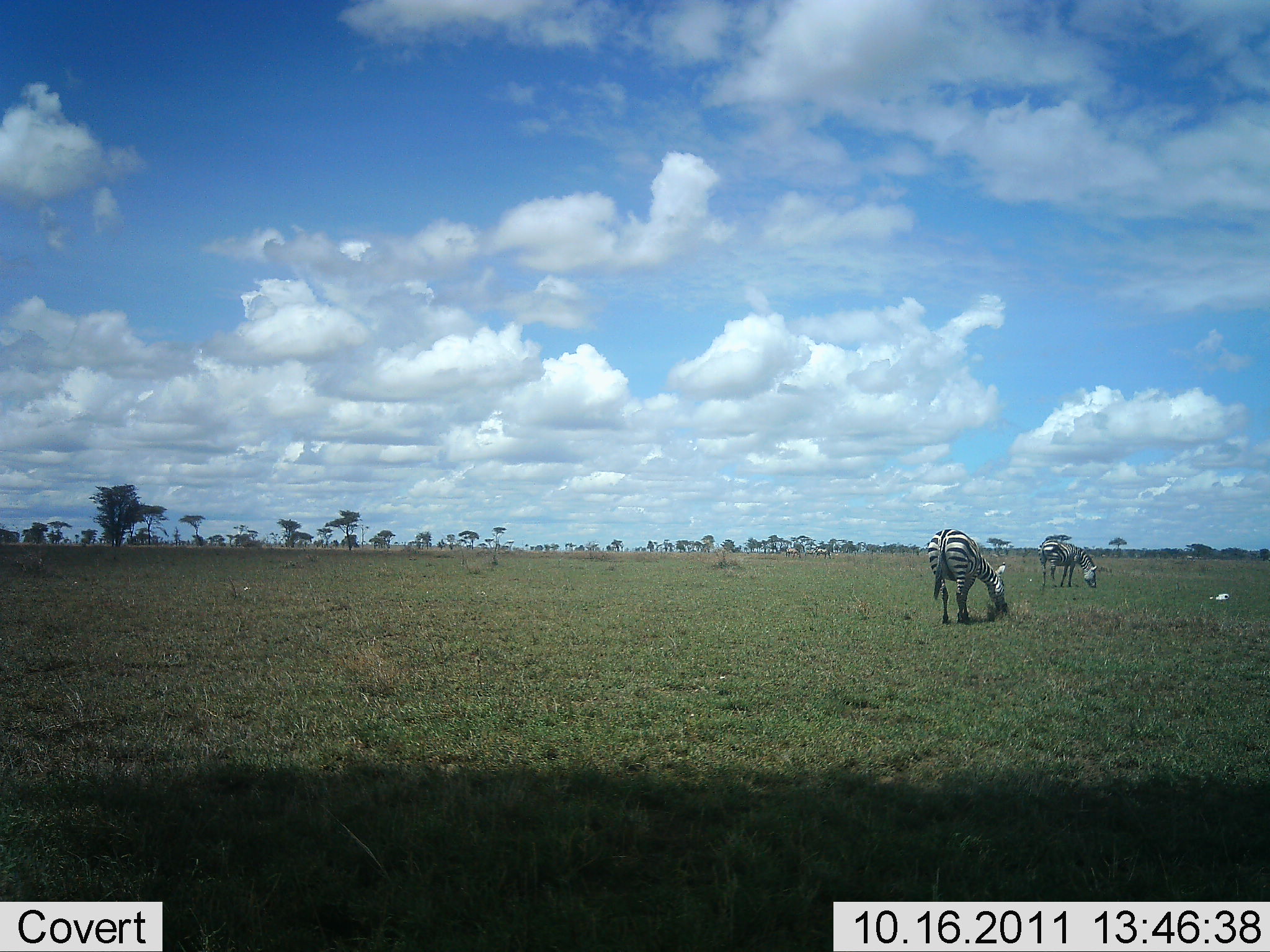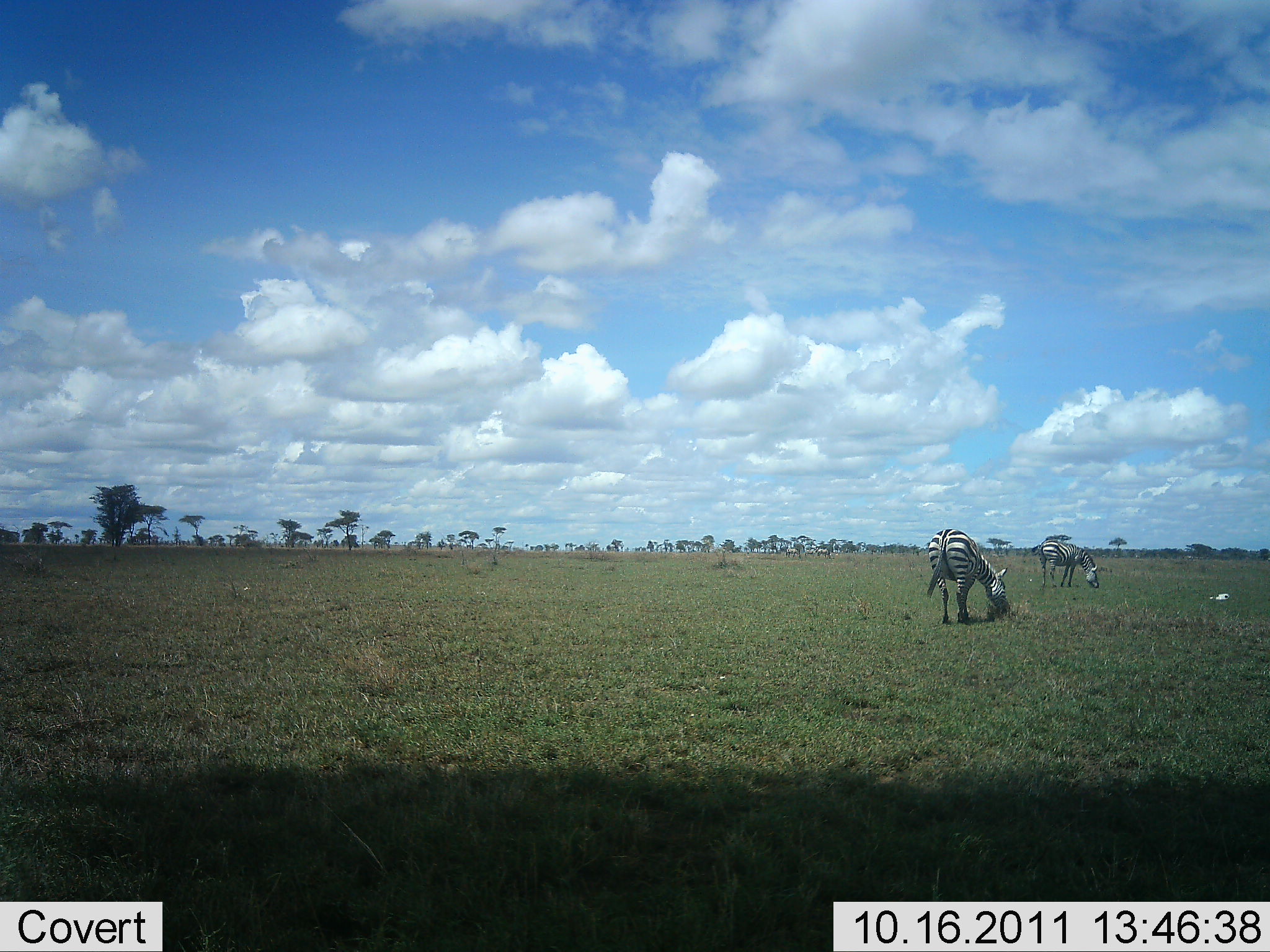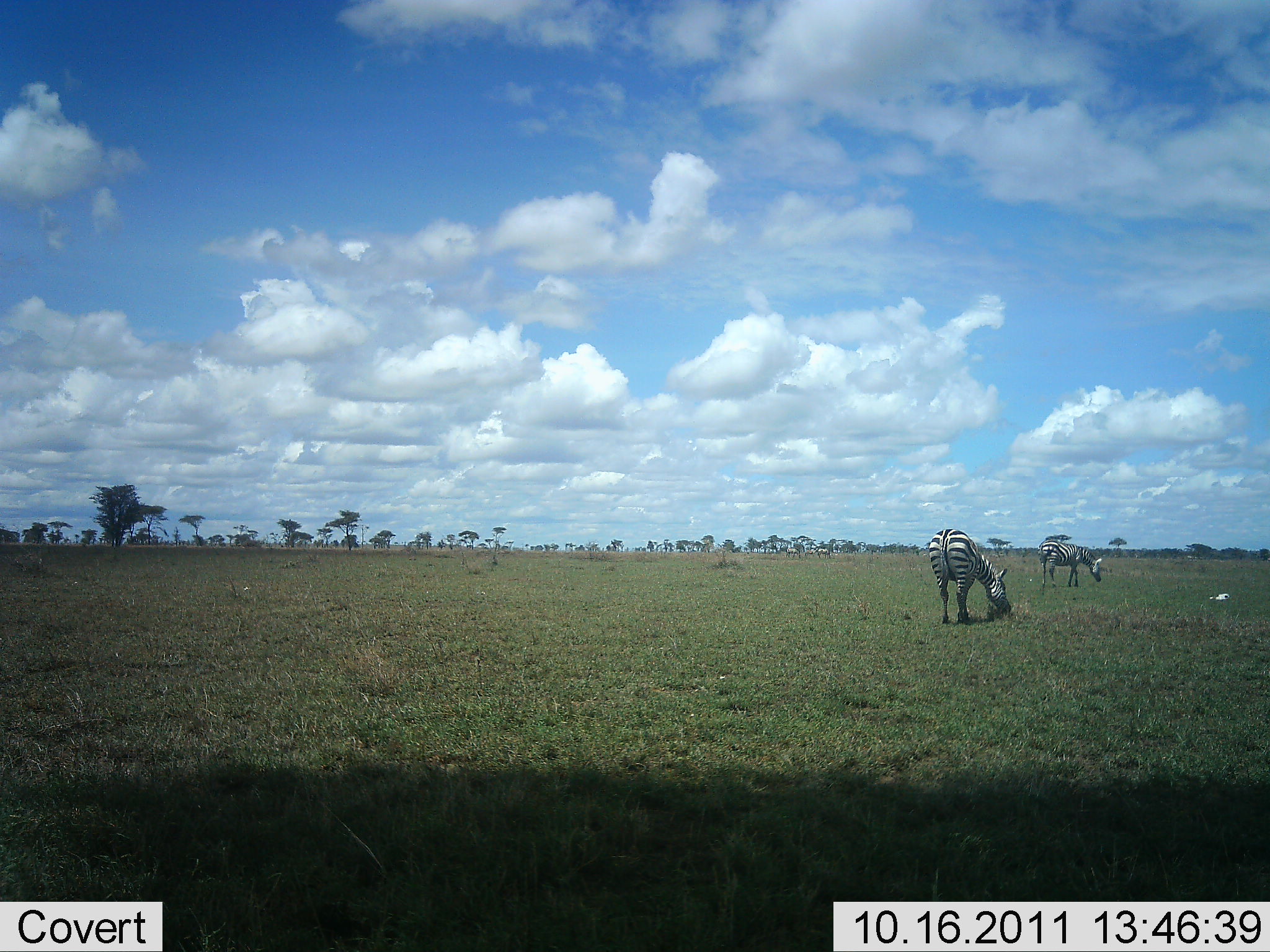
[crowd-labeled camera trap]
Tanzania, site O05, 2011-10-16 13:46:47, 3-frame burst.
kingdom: Animalia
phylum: Chordata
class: Mammalia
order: Perissodactyla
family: Equidae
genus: Equus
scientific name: Equus quagga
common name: plains zebra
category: zebra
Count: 2.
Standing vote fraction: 8%.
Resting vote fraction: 0%.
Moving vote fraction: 0%.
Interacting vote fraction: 0%.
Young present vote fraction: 0%.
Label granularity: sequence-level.